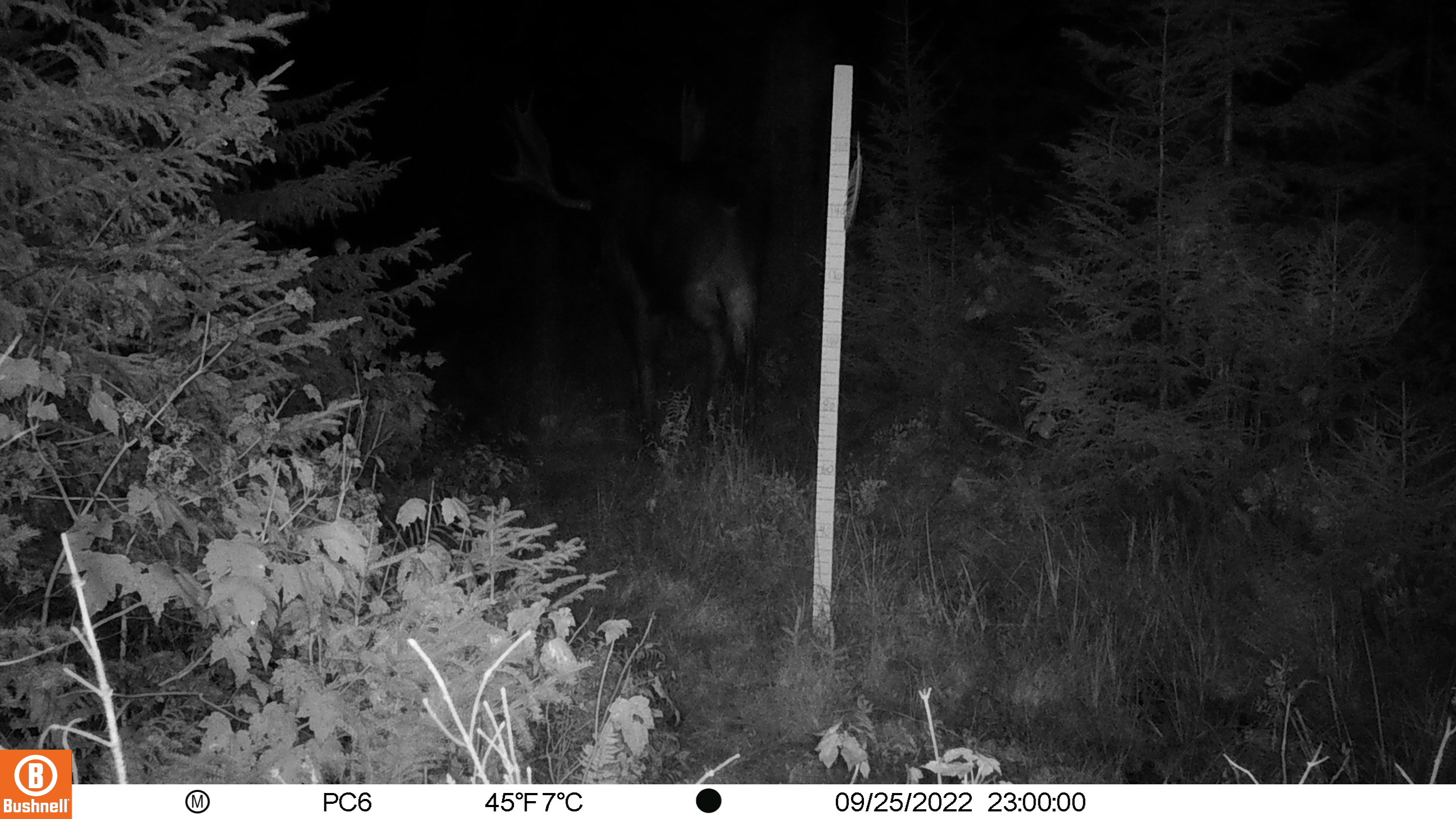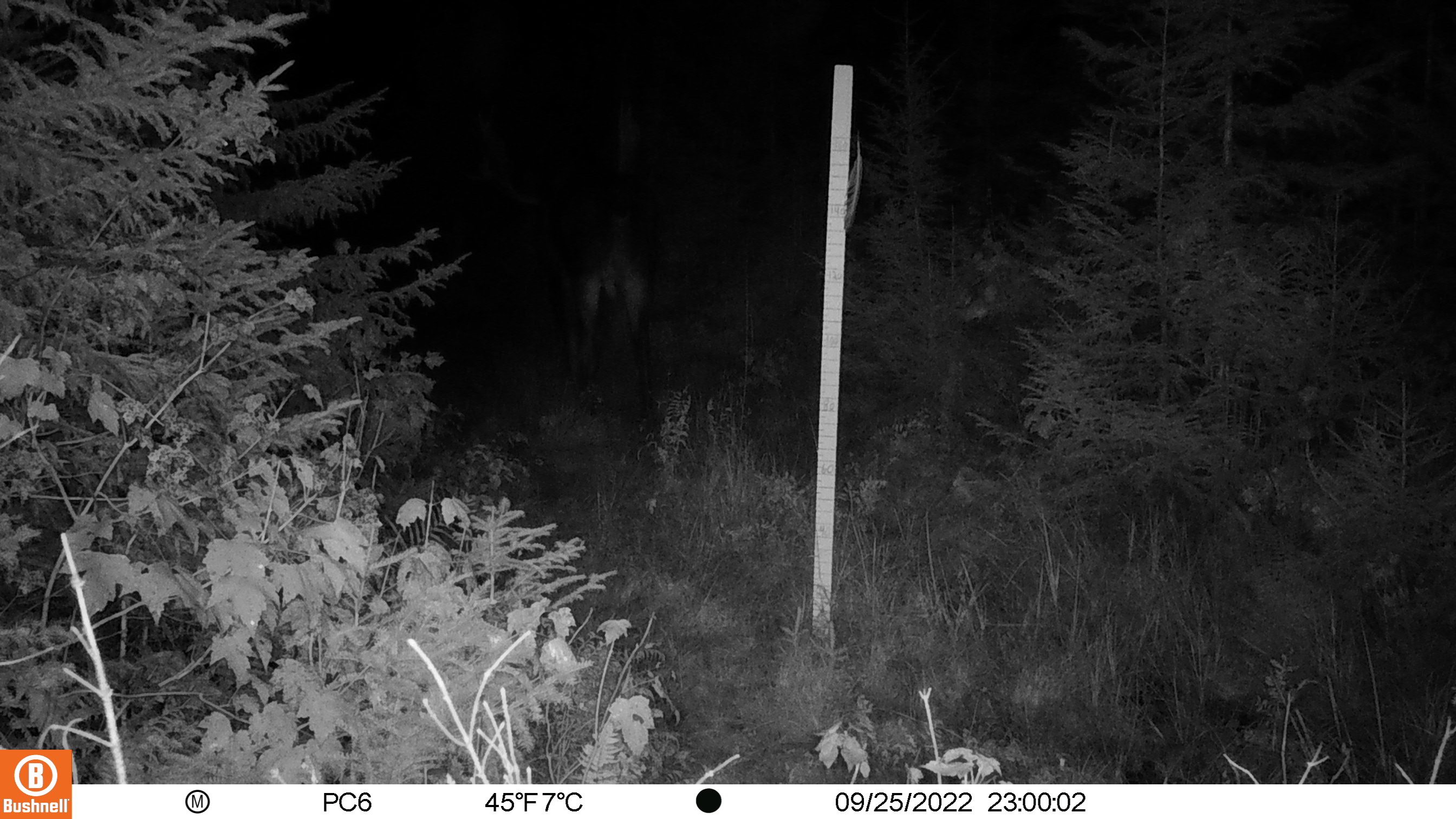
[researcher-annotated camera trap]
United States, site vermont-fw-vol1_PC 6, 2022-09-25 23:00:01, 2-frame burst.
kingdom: Animalia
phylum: Chordata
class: Mammalia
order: Artiodactyla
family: Cervidae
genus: Alces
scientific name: Alces alces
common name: moose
Moose (Alces alces).